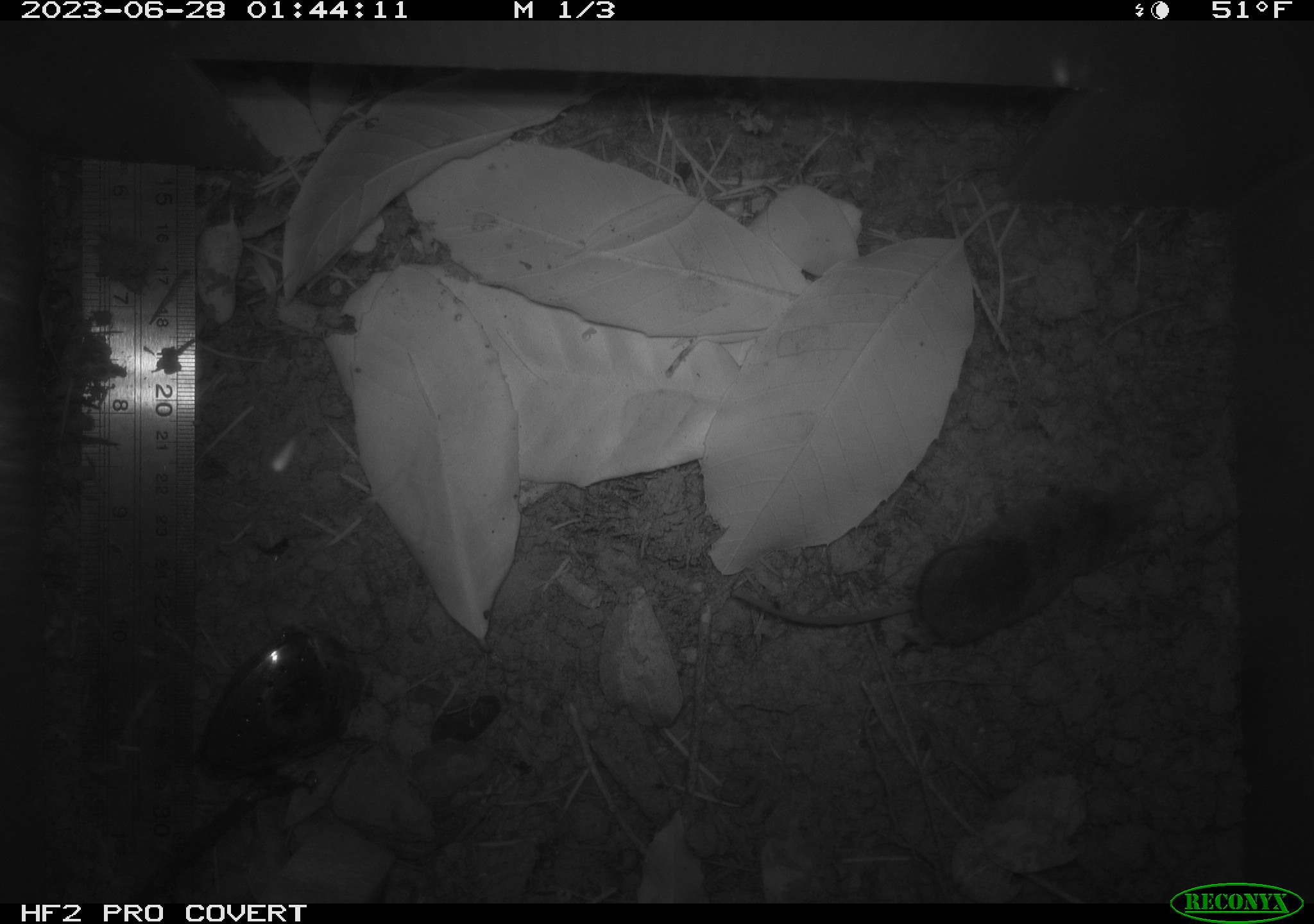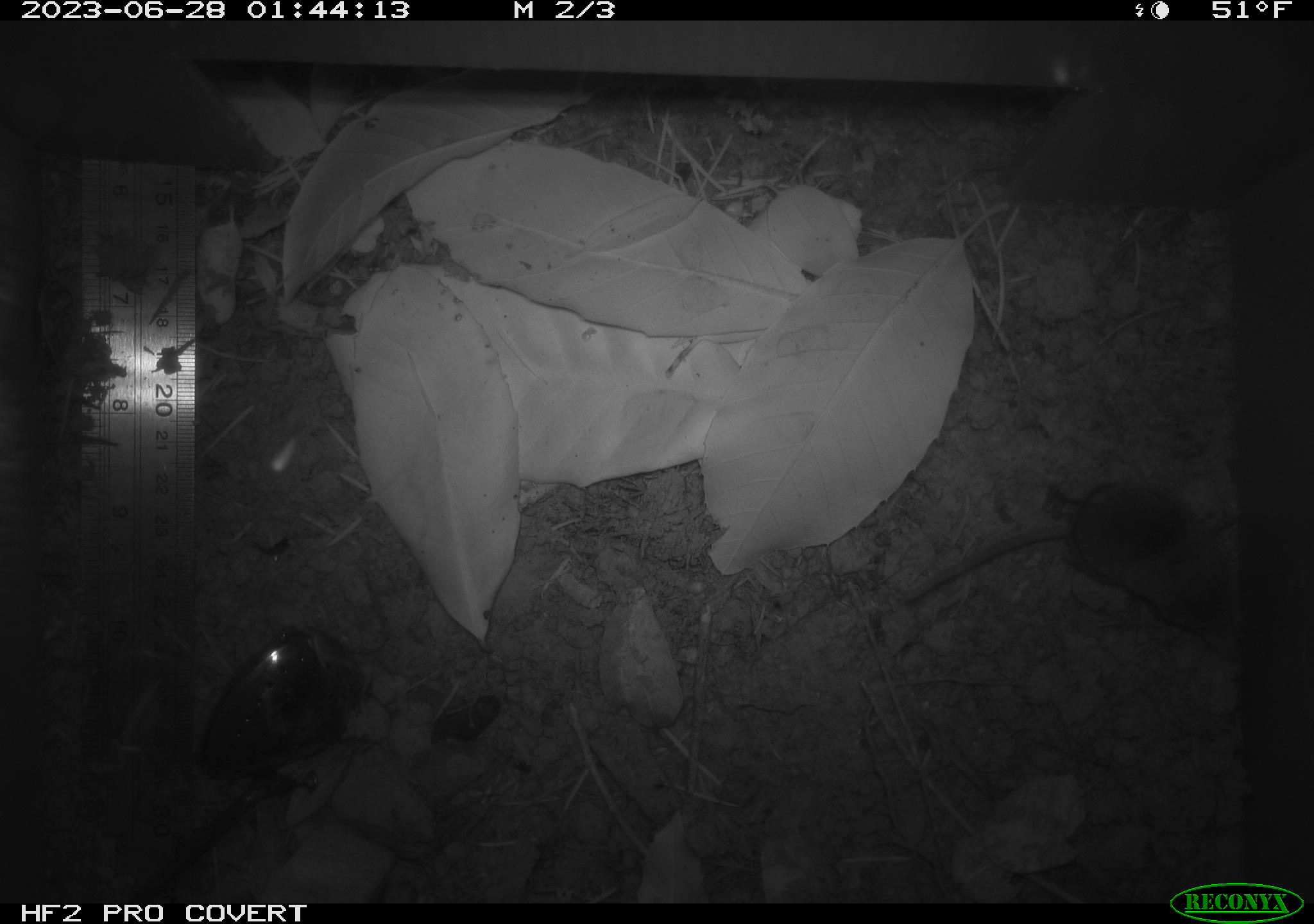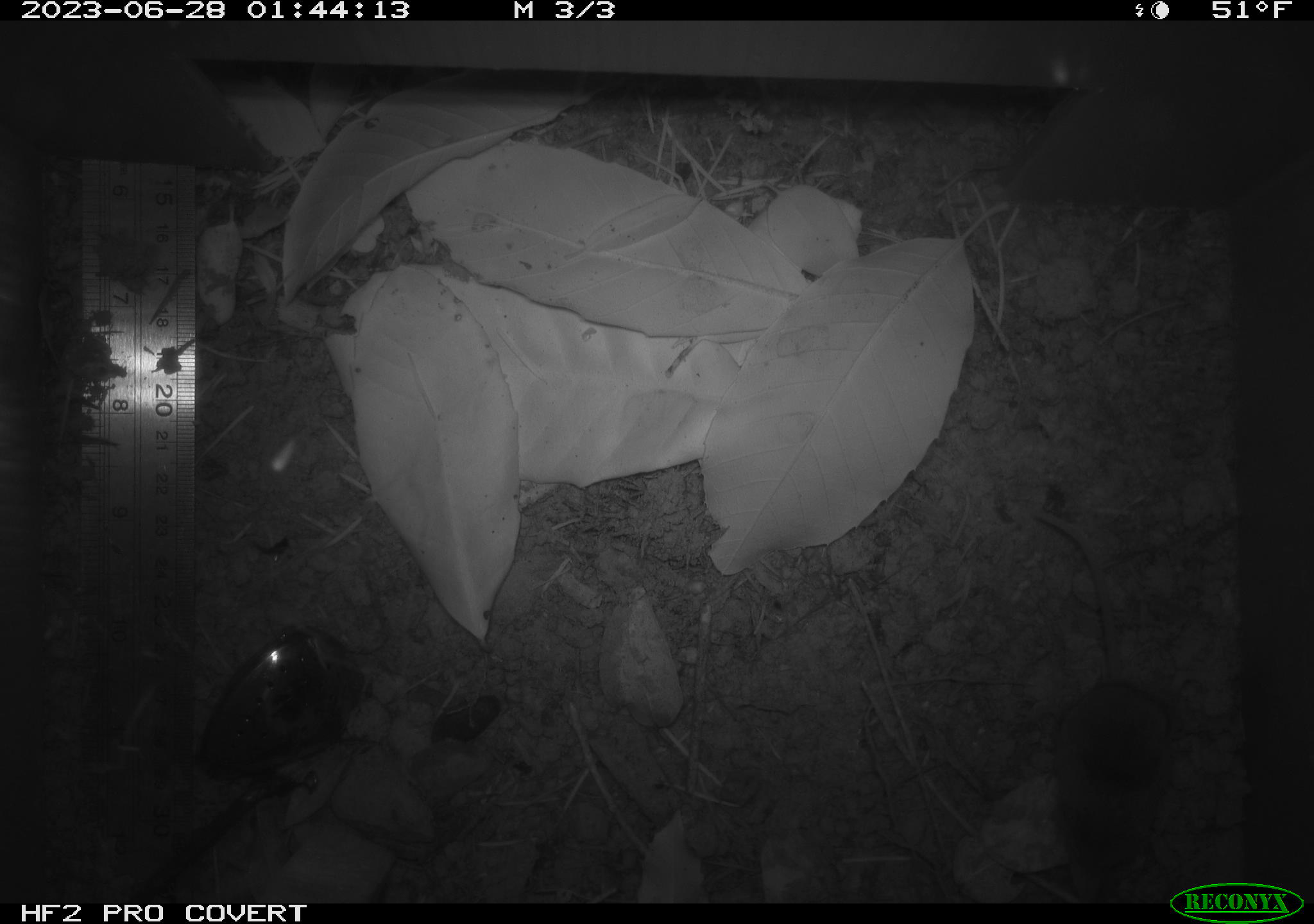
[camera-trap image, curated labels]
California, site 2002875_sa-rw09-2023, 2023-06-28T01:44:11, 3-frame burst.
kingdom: Animalia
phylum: Chordata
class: Mammalia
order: Eulipotyphla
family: Soricidae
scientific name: Soricidae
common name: shrews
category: soricidae family